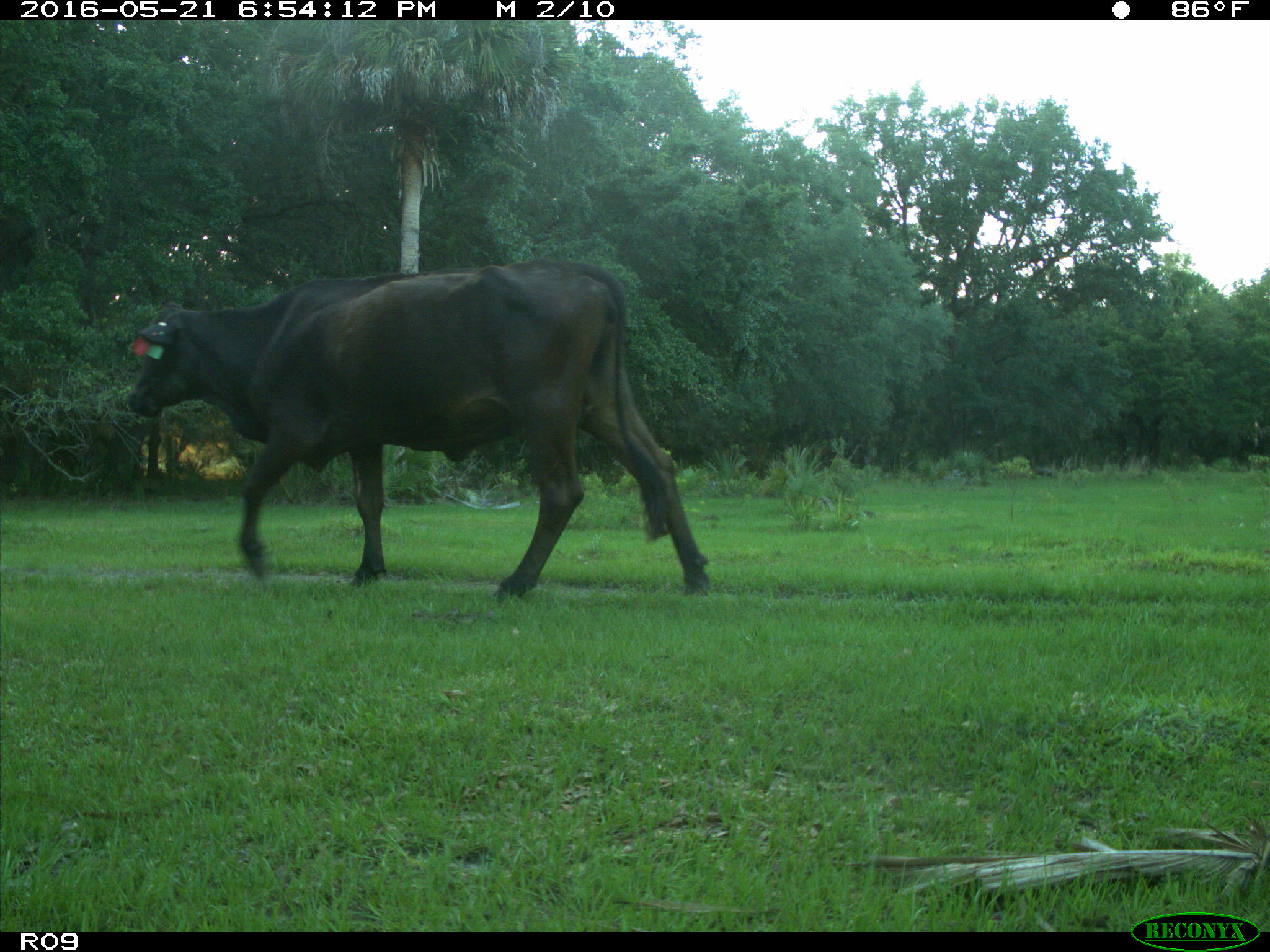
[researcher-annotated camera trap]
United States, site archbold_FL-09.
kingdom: Animalia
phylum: Chordata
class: Mammalia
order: Artiodactyla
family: Bovidae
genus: Bos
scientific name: Bos taurus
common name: domestic cow